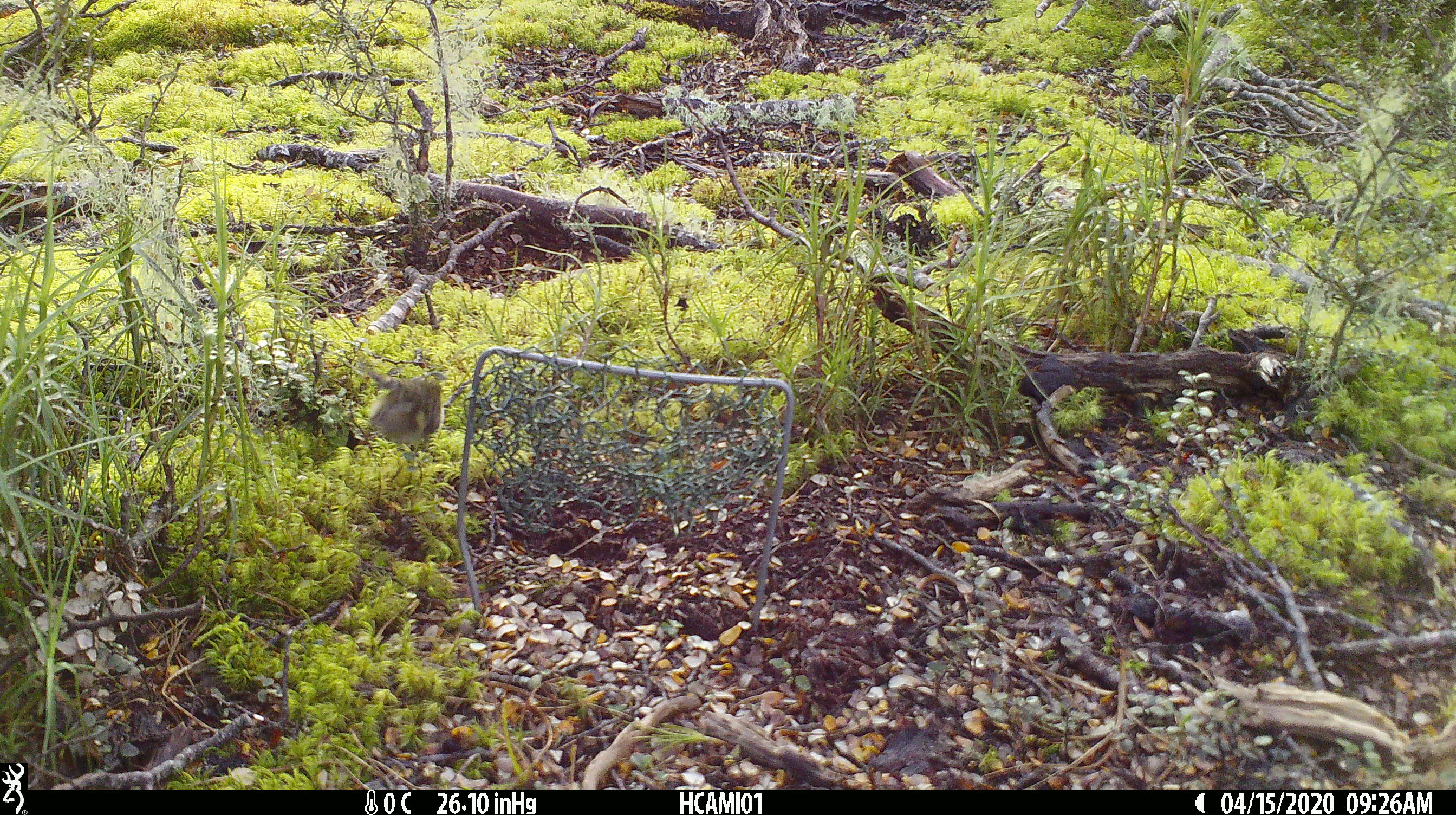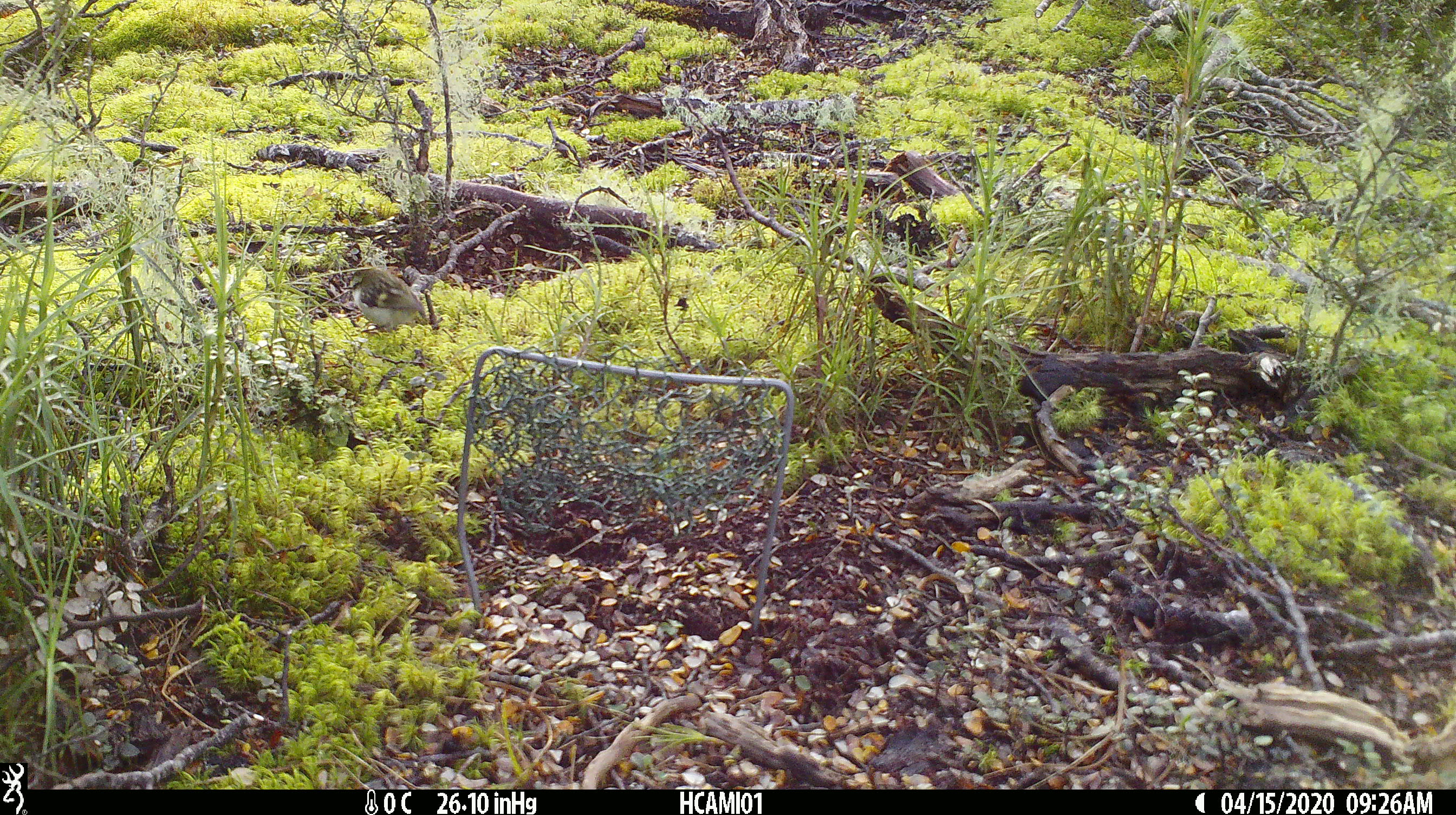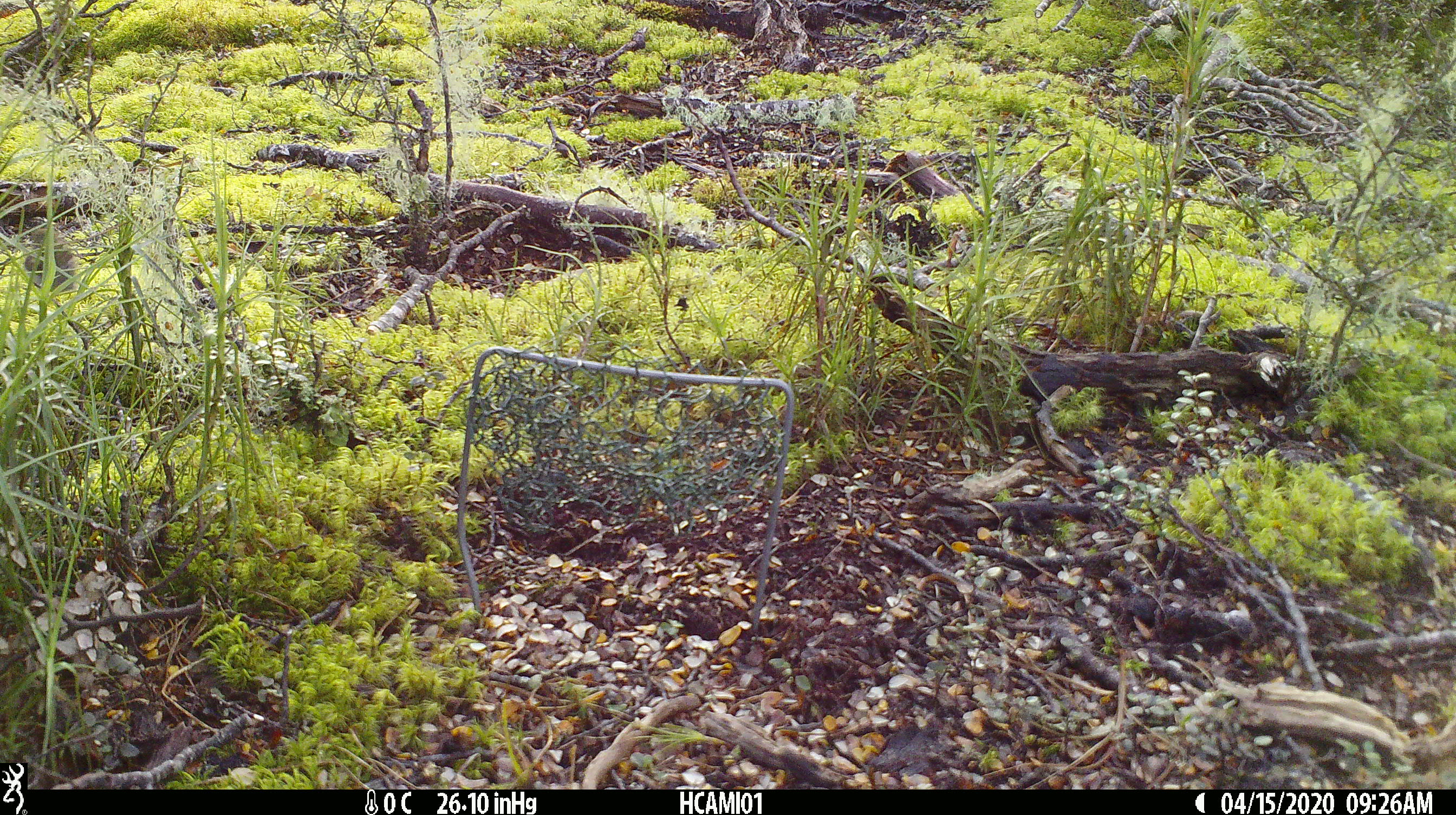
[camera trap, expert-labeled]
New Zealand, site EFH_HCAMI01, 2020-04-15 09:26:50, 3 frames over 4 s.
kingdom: Animalia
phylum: Chordata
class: Aves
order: Passeriformes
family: Acanthisittidae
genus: Acanthisitta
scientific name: Acanthisitta chloris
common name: rifleman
Rifleman (Acanthisitta chloris).